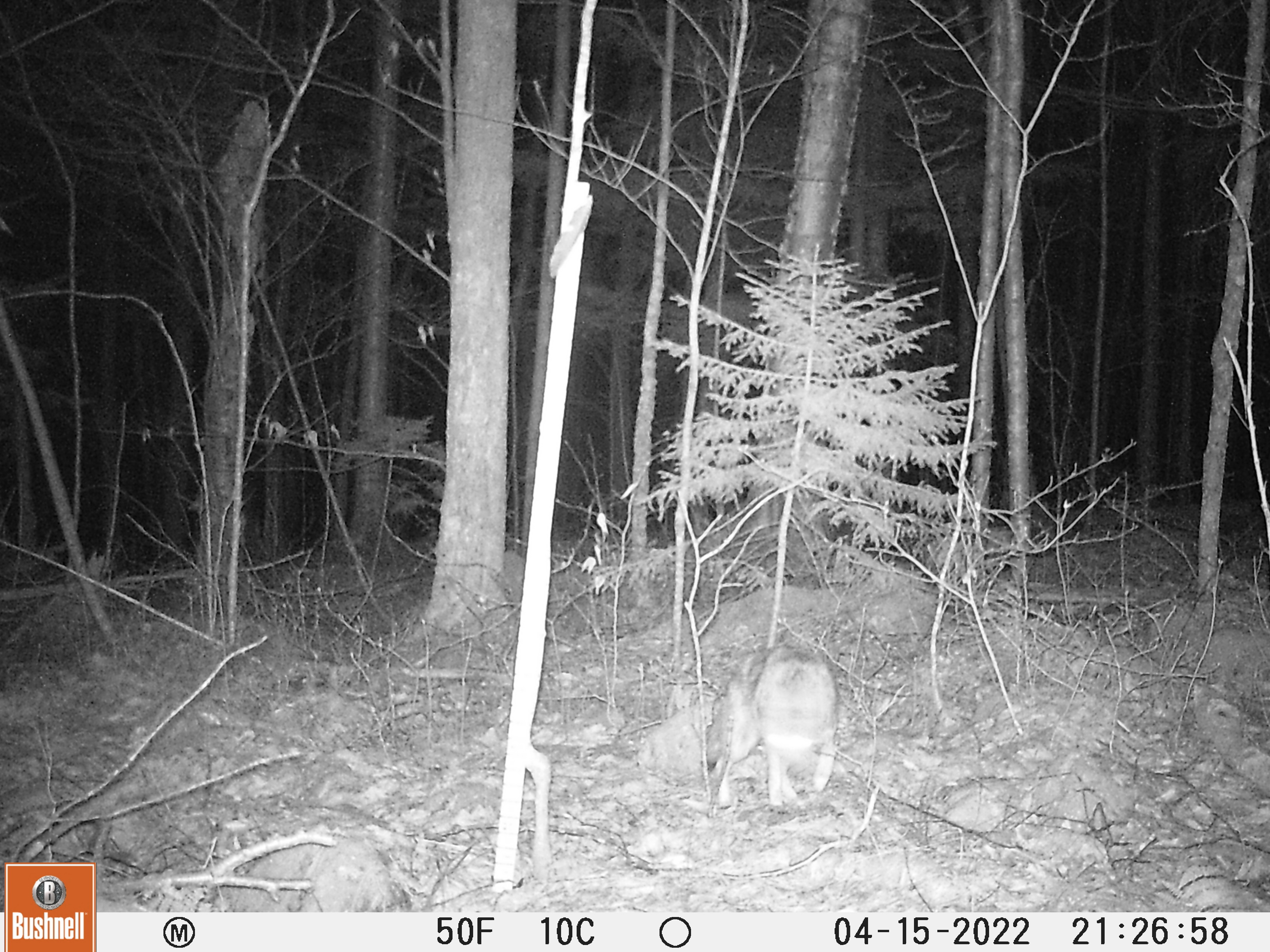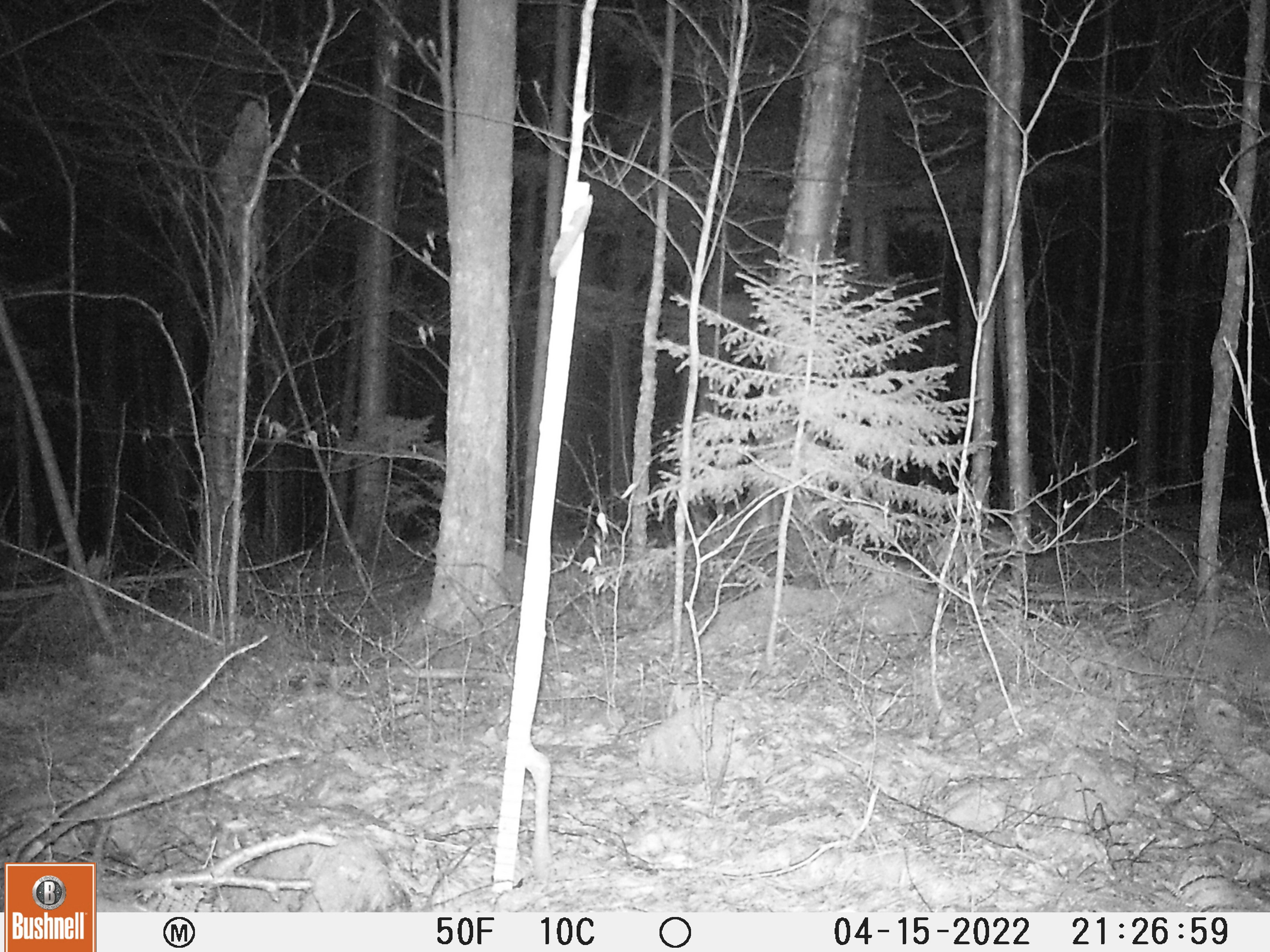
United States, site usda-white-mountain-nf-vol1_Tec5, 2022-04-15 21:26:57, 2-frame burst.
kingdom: Animalia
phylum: Chordata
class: Mammalia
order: Carnivora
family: Canidae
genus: Vulpes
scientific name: Vulpes vulpes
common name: red fox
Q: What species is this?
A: Red fox (Vulpes vulpes).